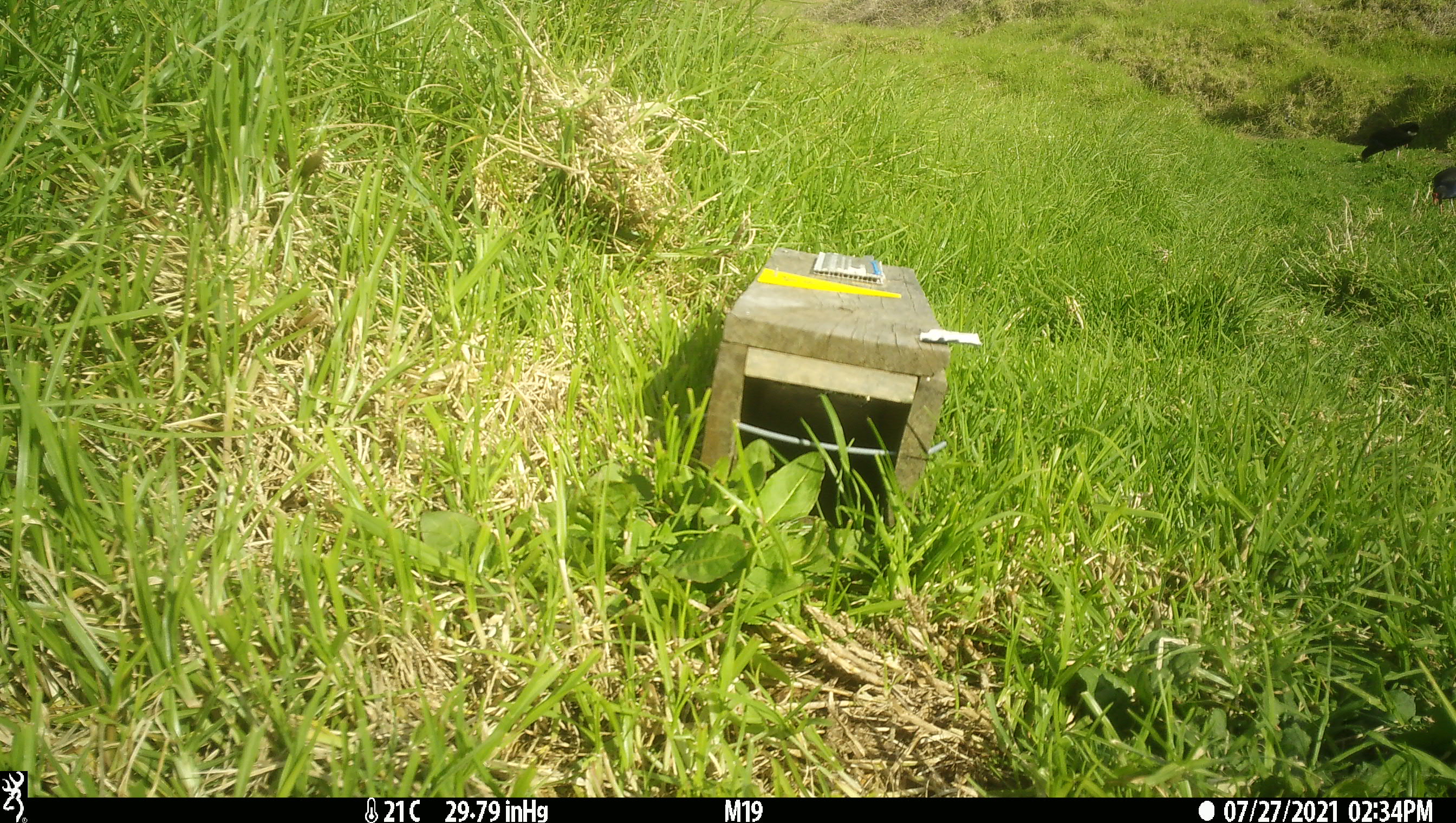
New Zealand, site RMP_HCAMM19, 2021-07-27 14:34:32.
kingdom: Animalia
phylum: Chordata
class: Aves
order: Gruiformes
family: Rallidae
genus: Porphyrio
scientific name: Porphyrio melanotus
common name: australasian swamphen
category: pukeko